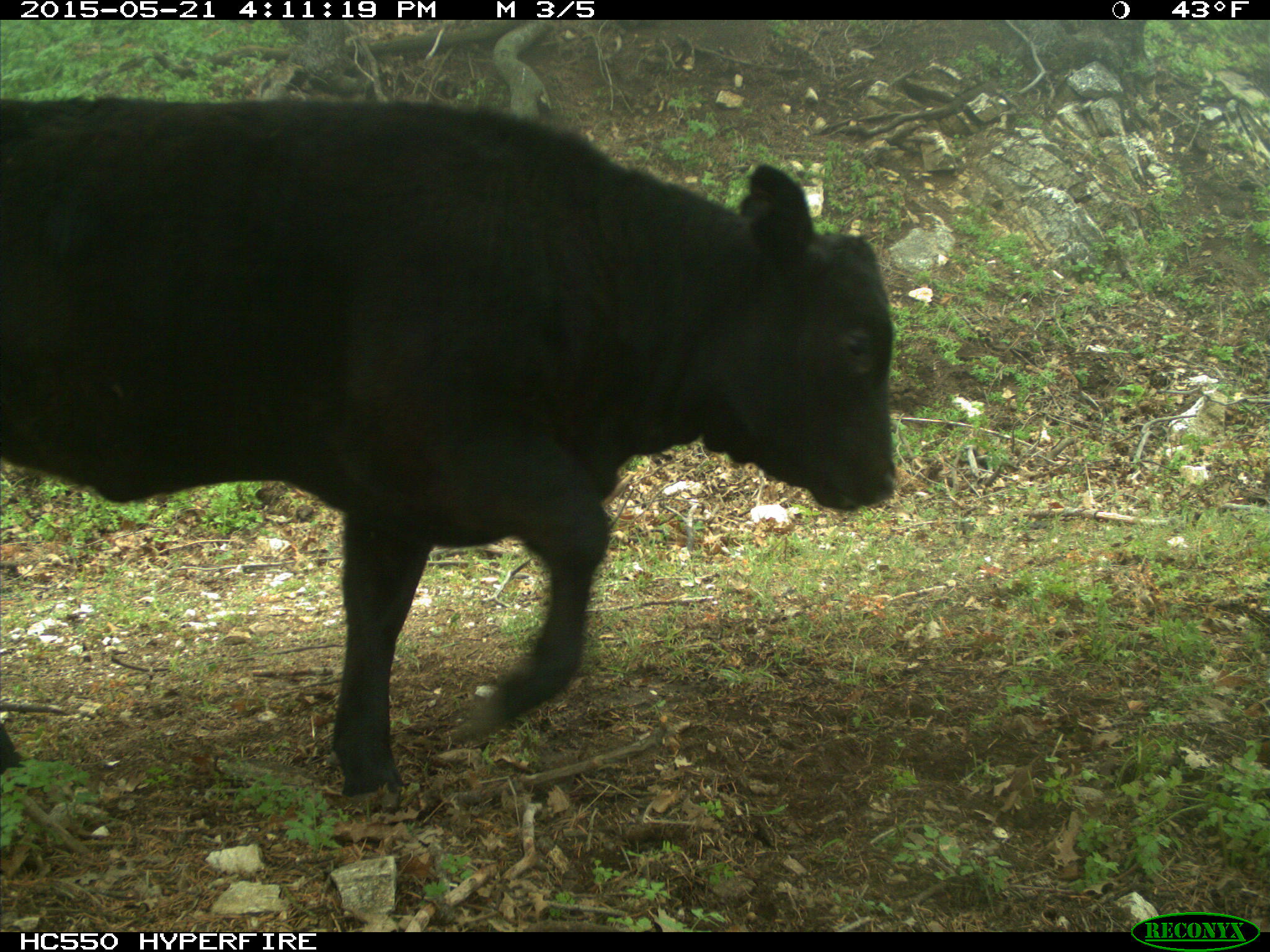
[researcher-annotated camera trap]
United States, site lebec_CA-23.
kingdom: Animalia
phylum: Chordata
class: Mammalia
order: Artiodactyla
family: Bovidae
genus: Bos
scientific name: Bos taurus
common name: domestic cow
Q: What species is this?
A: Bos taurus (domestic cow).